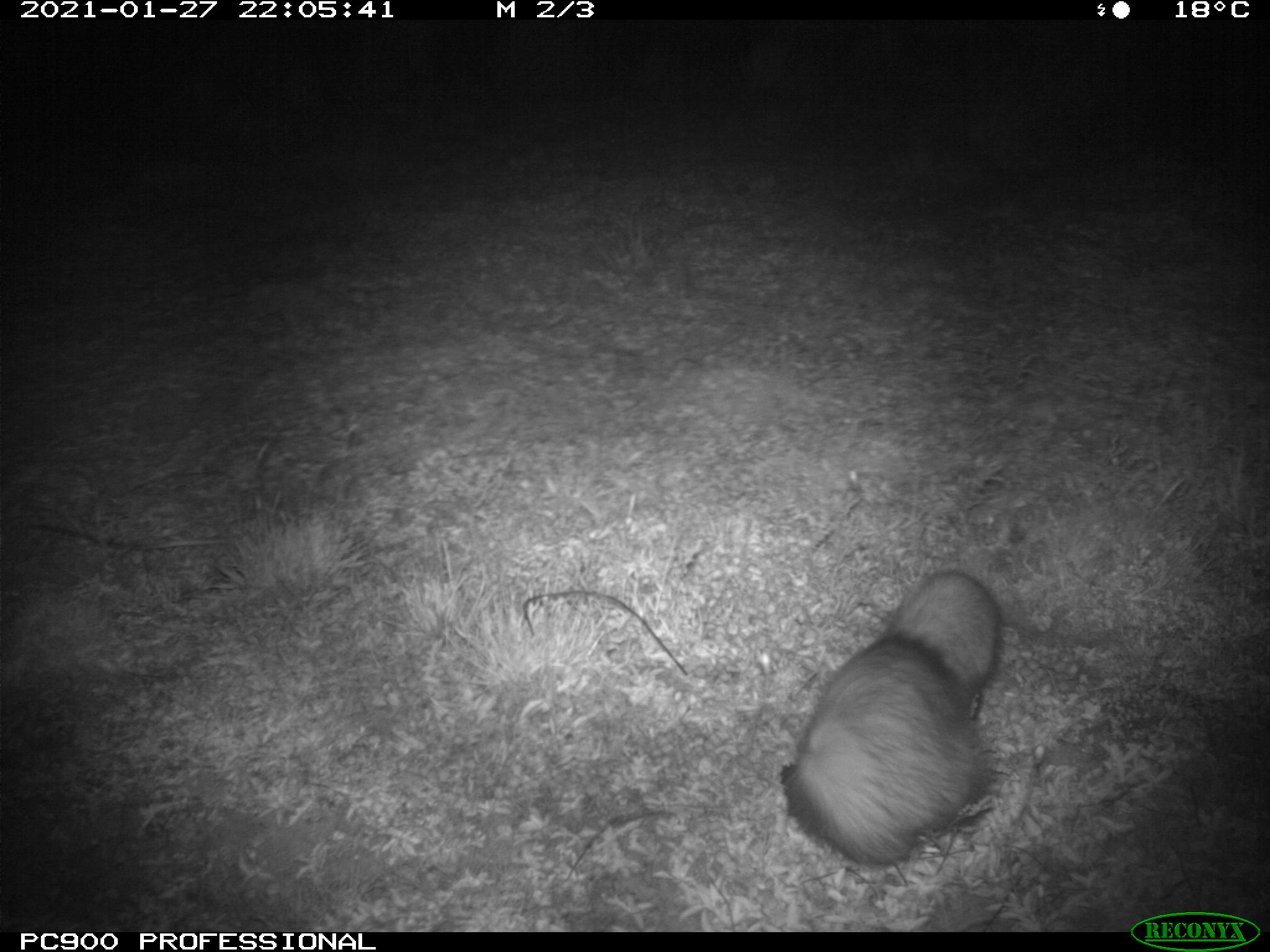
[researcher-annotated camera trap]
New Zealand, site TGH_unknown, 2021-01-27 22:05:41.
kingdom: Animalia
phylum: Chordata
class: Mammalia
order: Carnivora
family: Mustelidae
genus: Mustela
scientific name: Mustela furo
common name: ferret